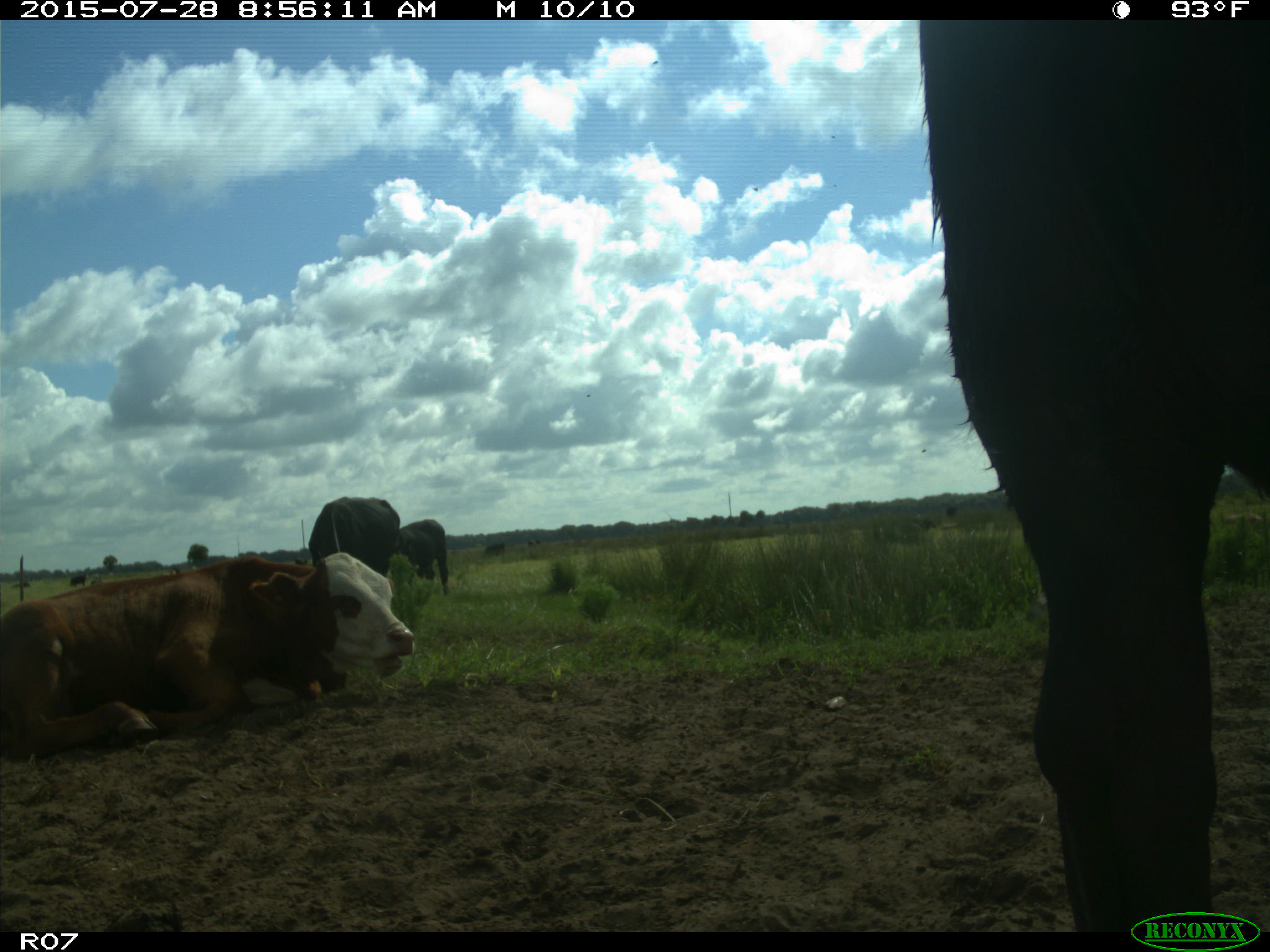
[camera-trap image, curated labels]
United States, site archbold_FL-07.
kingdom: Animalia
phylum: Chordata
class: Mammalia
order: Artiodactyla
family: Bovidae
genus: Bos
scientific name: Bos taurus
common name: domestic cow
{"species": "Bos taurus (domestic cow)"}